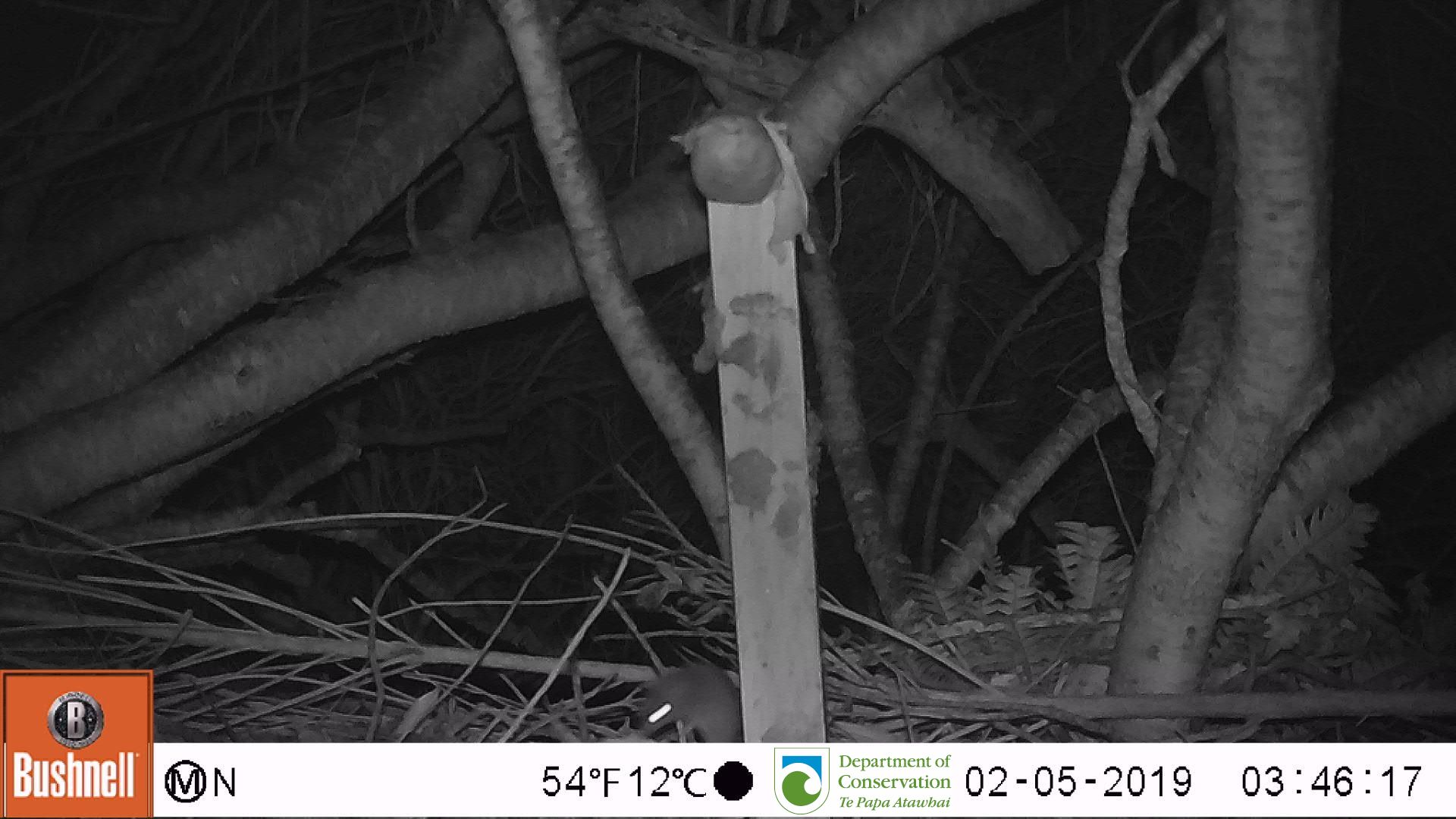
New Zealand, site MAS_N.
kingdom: Animalia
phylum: Chordata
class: Mammalia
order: Rodentia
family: Muridae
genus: Mus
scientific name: Mus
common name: mouse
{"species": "mouse (Mus)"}